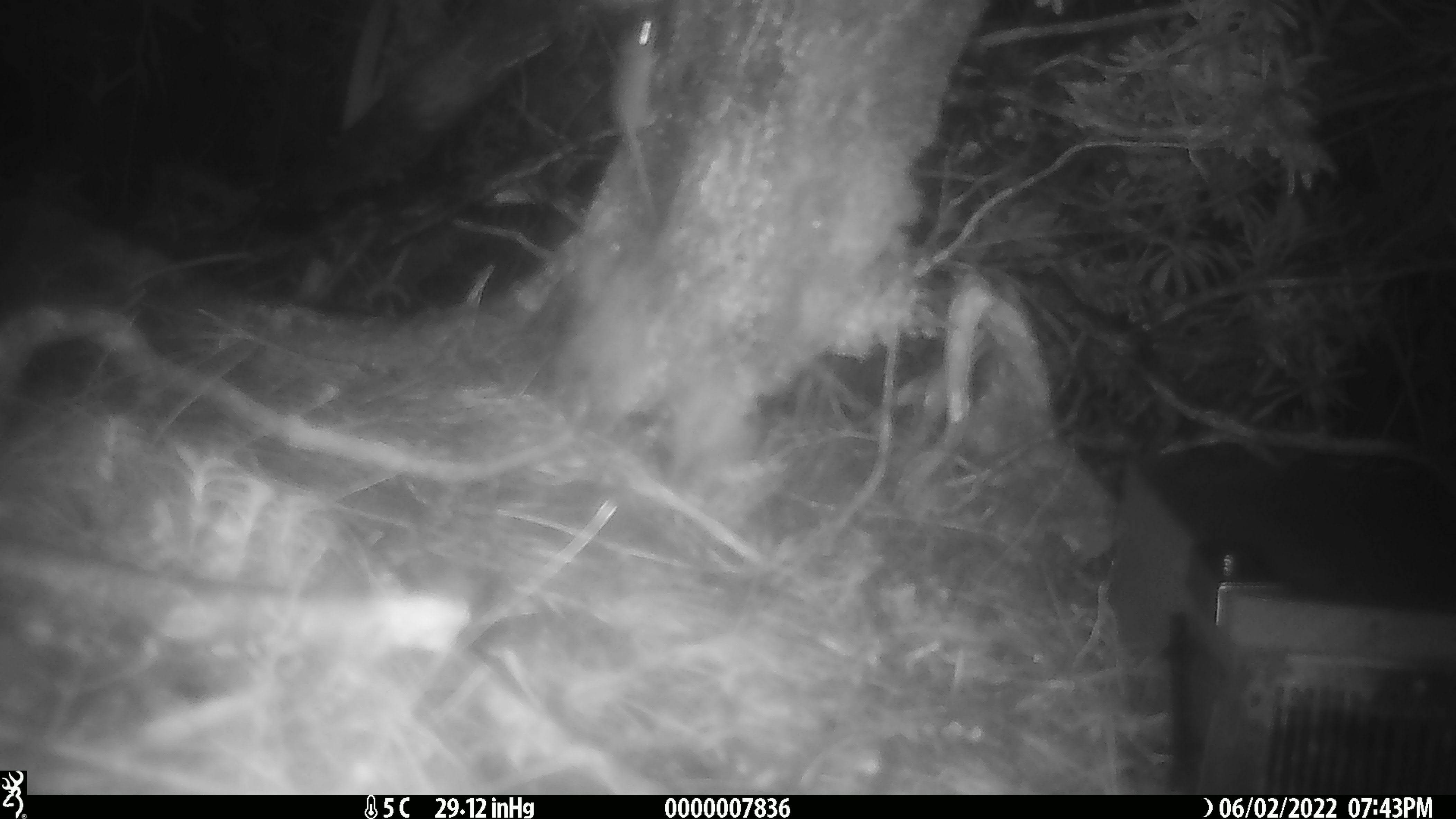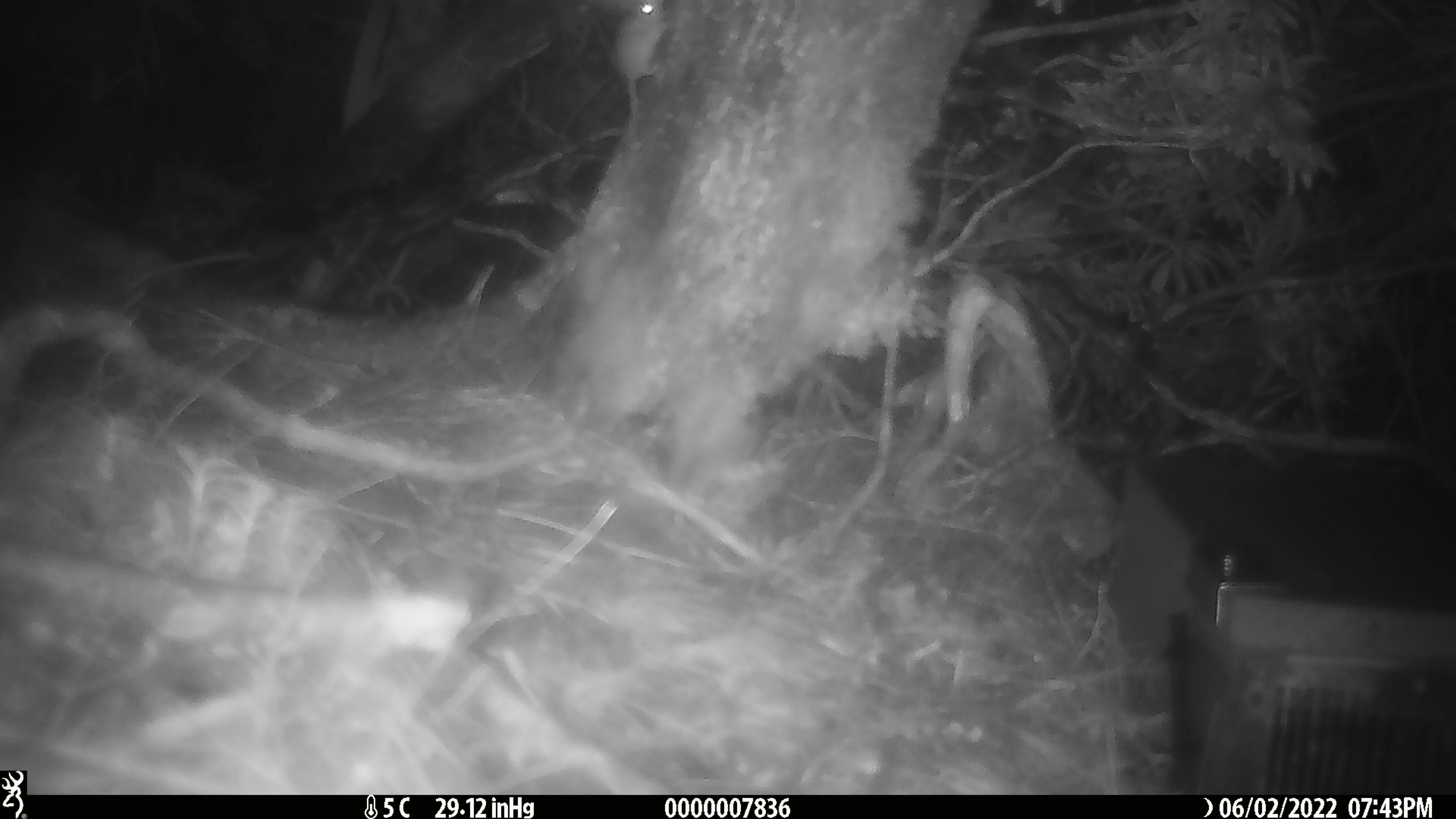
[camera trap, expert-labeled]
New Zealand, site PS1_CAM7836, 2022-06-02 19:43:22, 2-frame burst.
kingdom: Animalia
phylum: Chordata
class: Mammalia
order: Rodentia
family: Muridae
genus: Mus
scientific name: Mus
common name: mouse